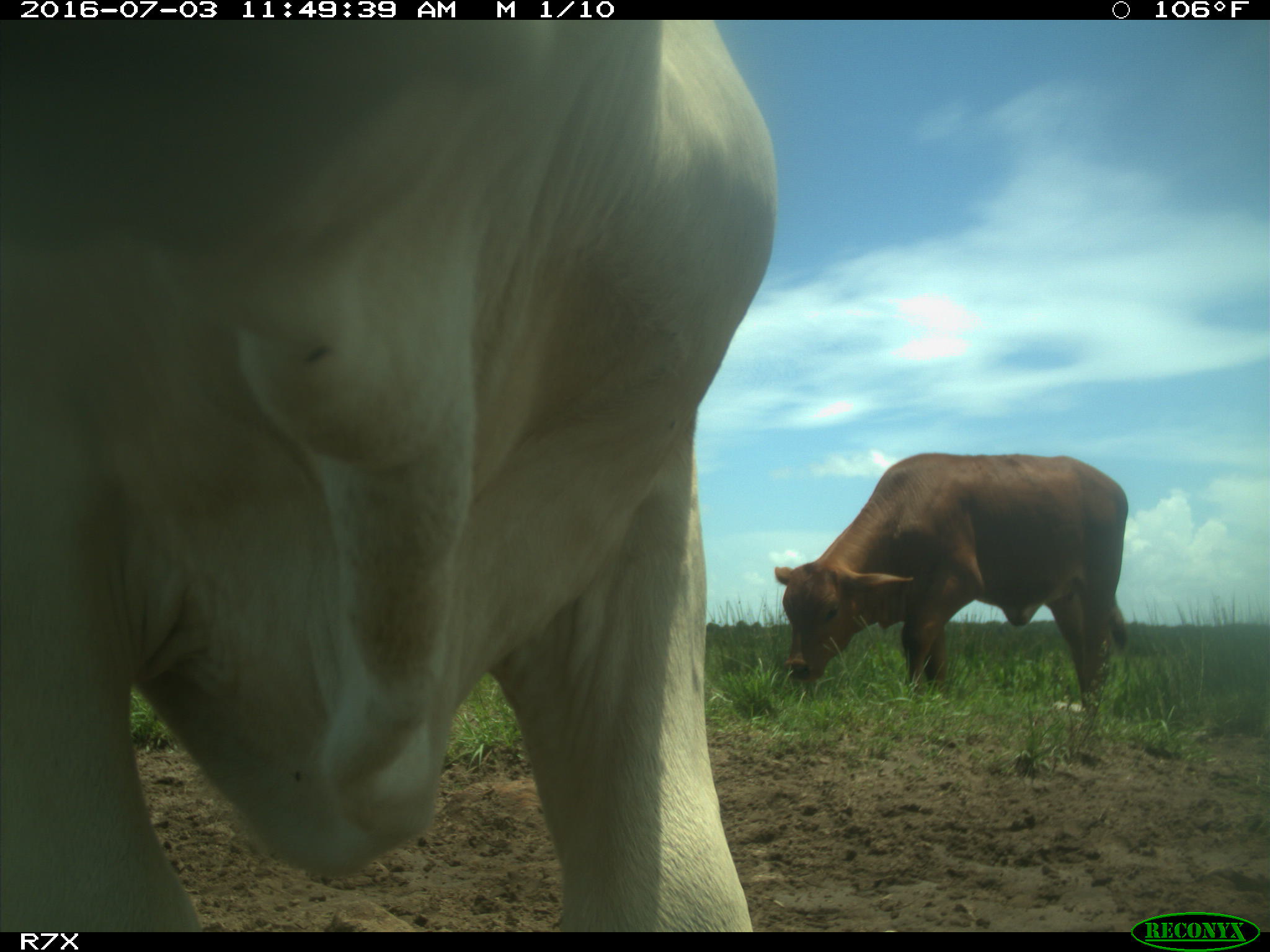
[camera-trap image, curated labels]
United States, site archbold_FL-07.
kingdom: Animalia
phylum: Chordata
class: Mammalia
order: Artiodactyla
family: Bovidae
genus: Bos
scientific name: Bos taurus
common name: domestic cow